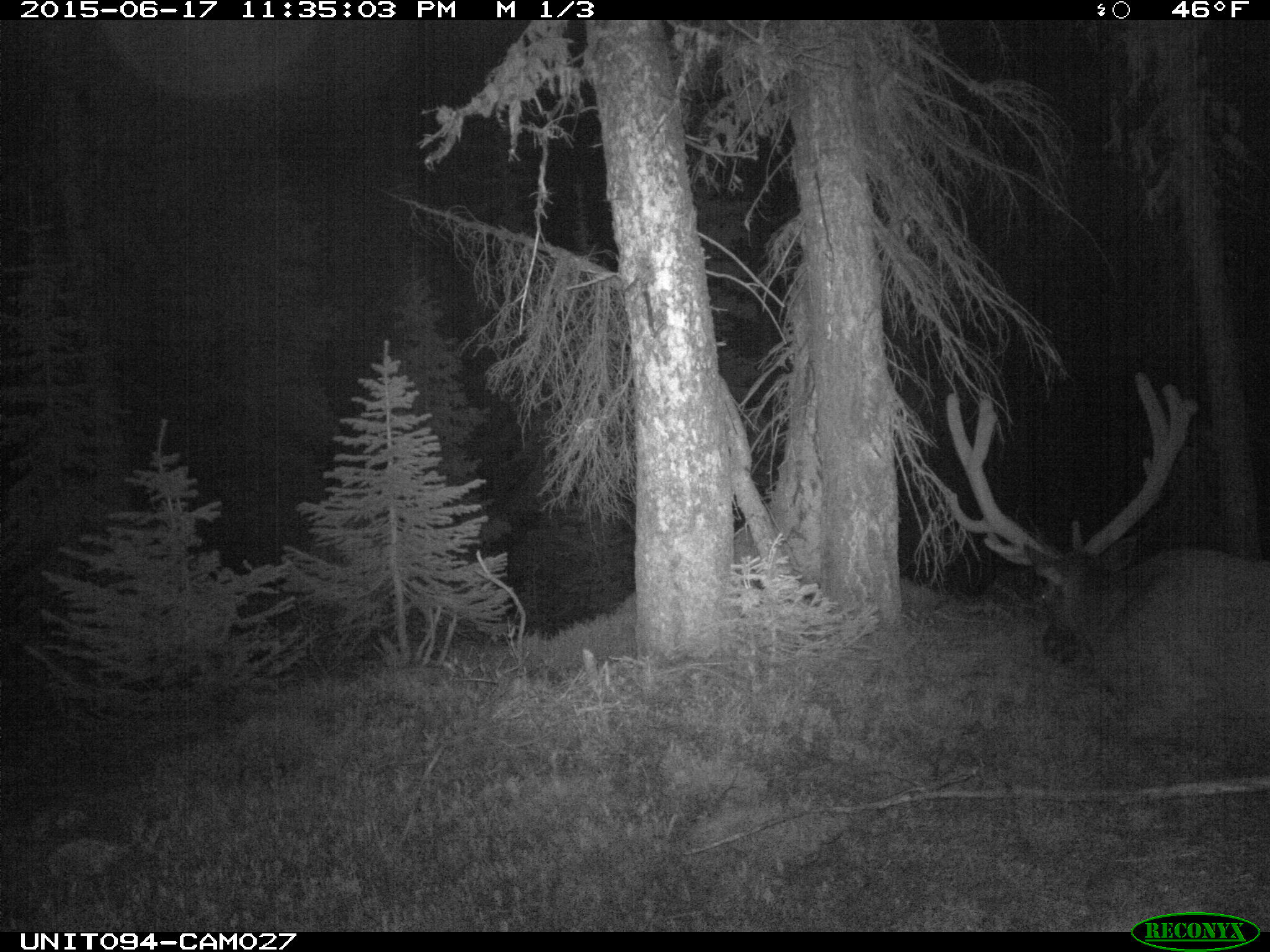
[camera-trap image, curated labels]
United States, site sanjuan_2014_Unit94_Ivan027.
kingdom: Animalia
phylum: Chordata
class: Mammalia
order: Artiodactyla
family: Cervidae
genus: Cervus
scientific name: Cervus elaphus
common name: red deer